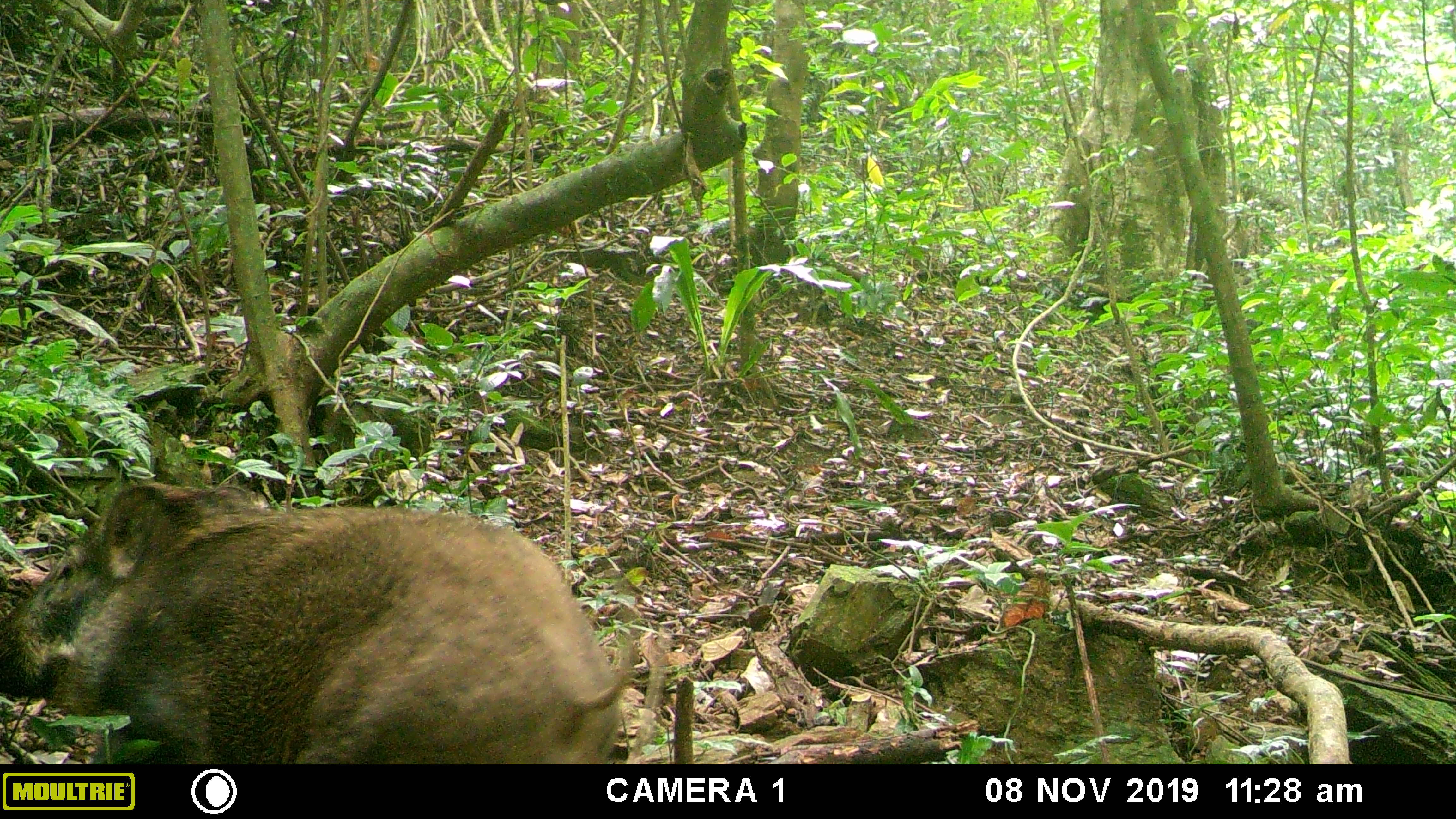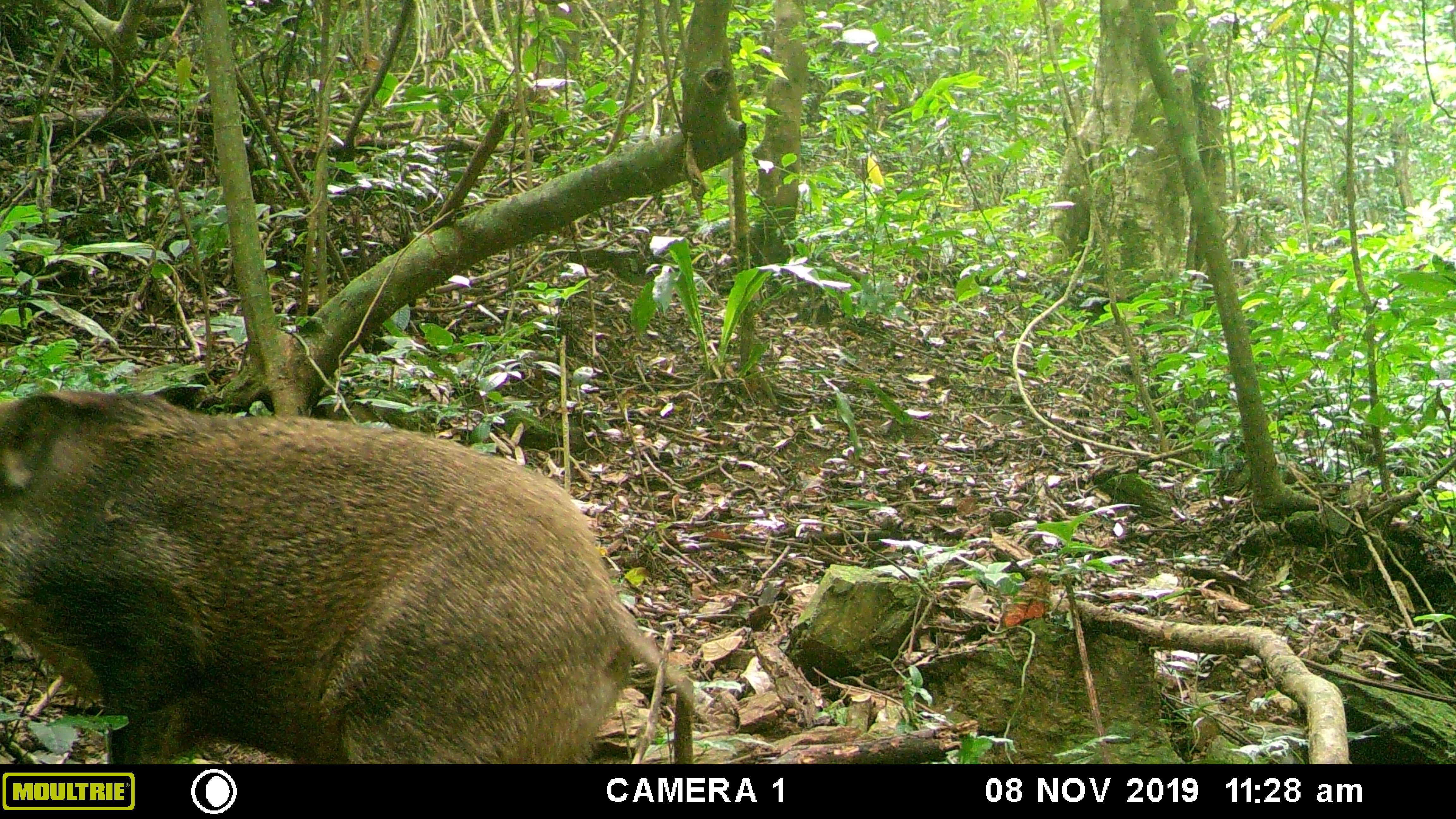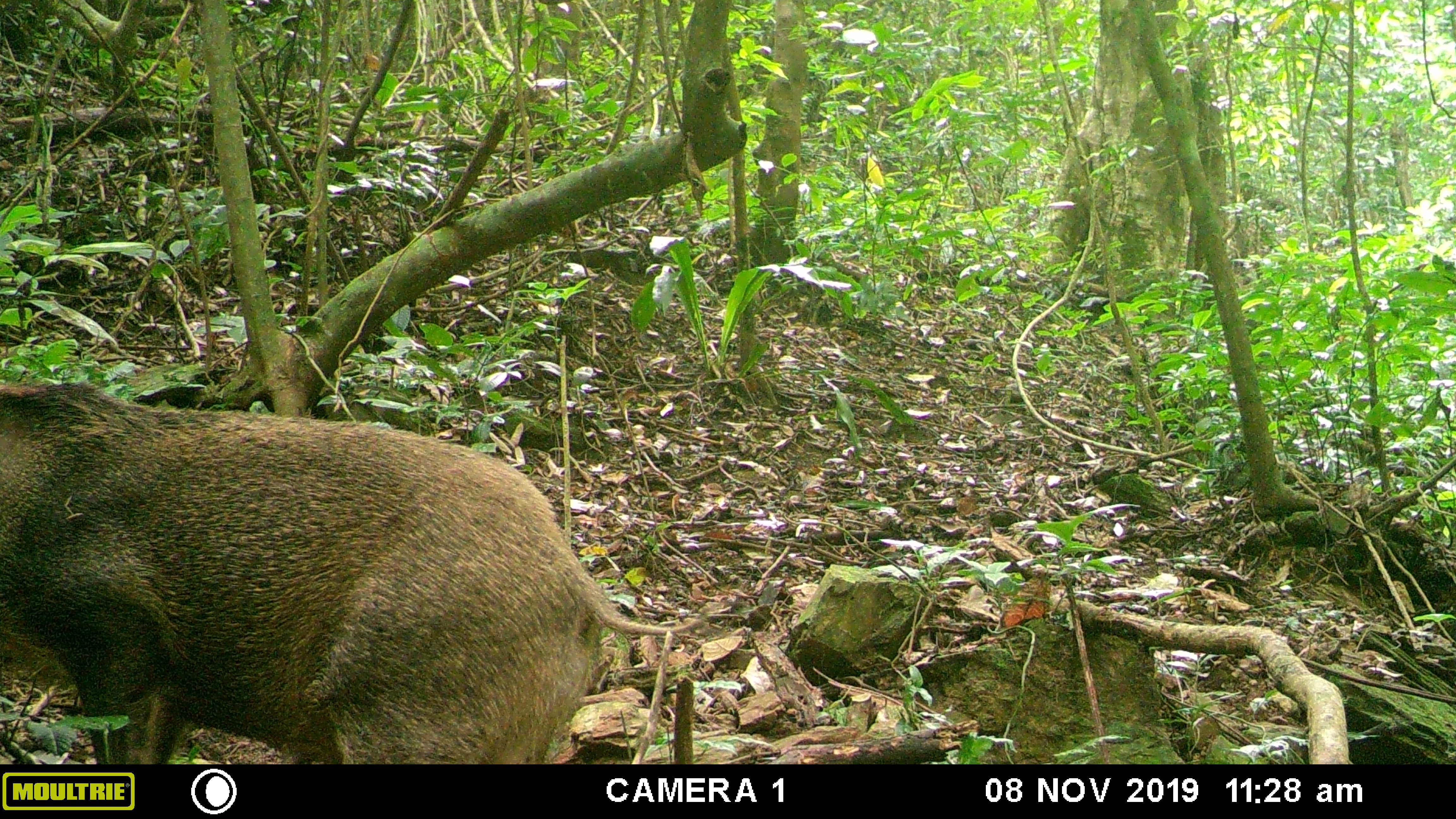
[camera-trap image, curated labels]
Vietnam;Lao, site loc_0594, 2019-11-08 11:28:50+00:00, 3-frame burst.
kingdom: Animalia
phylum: Chordata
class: Mammalia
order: Artiodactyla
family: Suidae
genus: Sus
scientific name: Sus scrofa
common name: eurasian wild pig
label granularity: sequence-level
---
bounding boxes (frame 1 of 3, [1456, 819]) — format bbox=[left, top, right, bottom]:
eurasian wild pig: bbox=[0, 467, 642, 764]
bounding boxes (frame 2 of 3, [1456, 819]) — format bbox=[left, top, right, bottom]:
eurasian wild pig: bbox=[0, 379, 711, 764]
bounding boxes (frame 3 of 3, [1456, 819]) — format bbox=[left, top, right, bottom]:
eurasian wild pig: bbox=[0, 378, 704, 764]